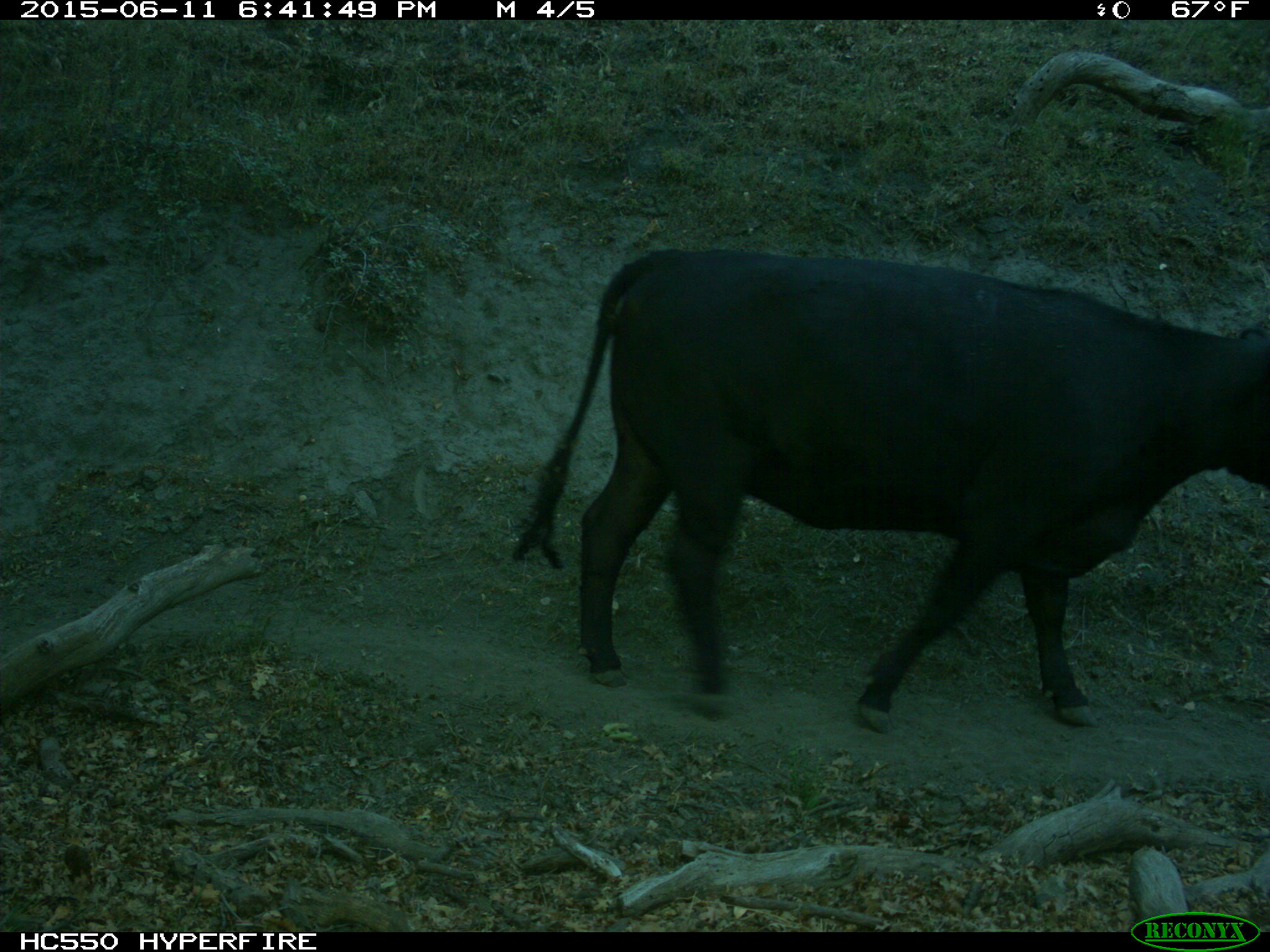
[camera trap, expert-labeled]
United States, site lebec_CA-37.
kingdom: Animalia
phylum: Chordata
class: Mammalia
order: Artiodactyla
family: Bovidae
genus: Bos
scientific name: Bos taurus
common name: domestic cow